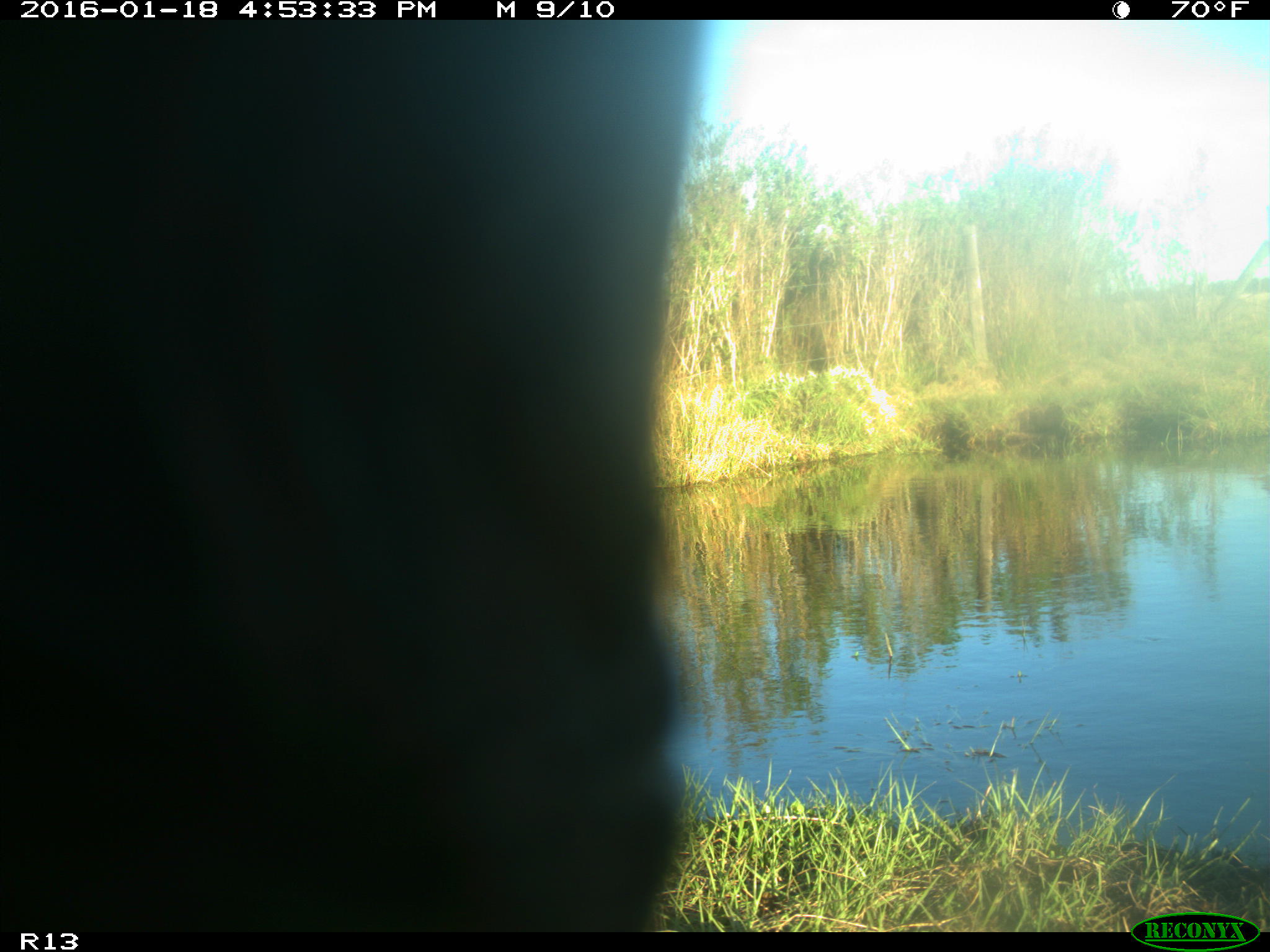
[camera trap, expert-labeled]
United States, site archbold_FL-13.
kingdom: Animalia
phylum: Chordata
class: Mammalia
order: Artiodactyla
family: Bovidae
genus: Bos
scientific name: Bos taurus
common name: domestic cow